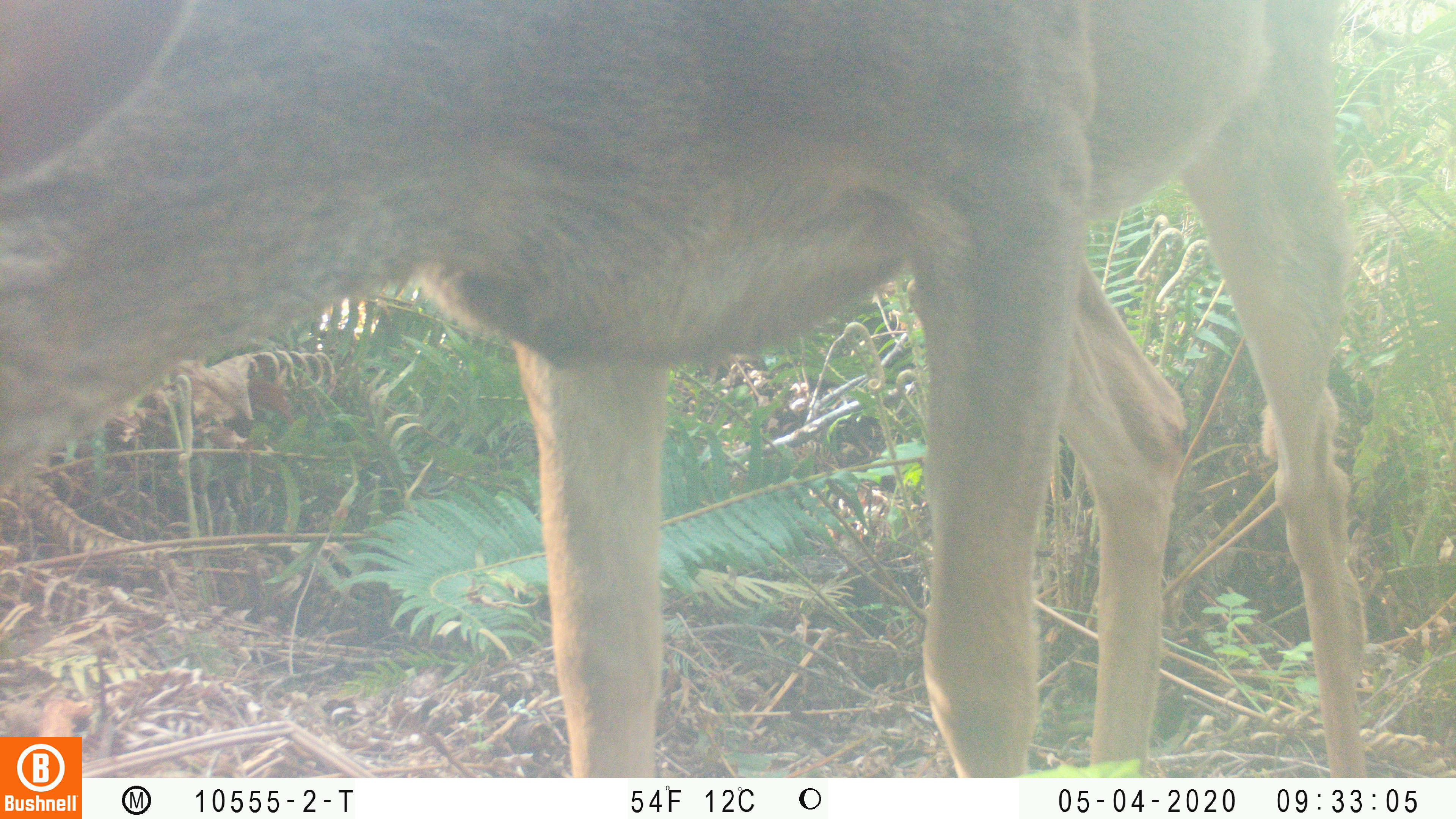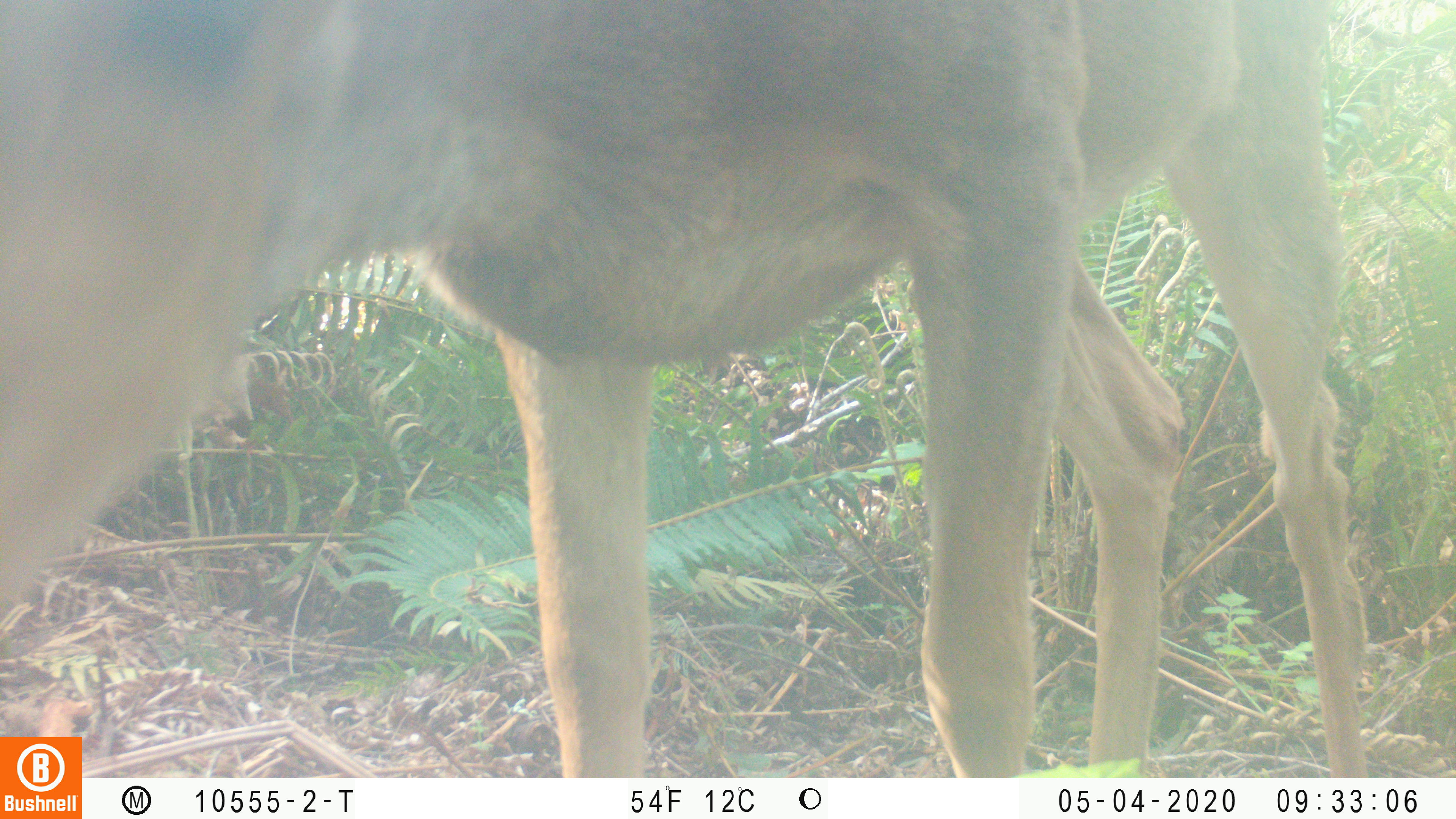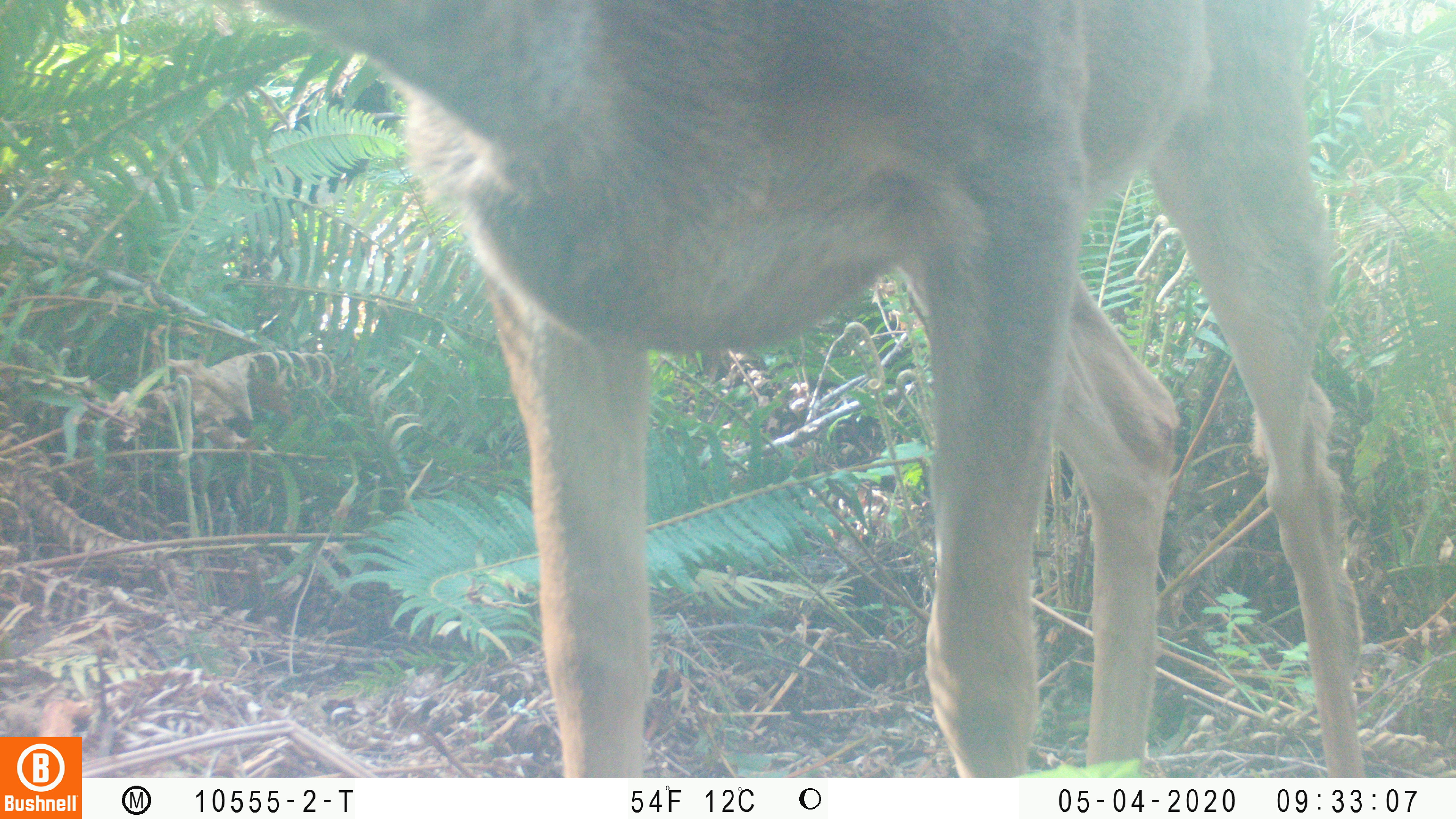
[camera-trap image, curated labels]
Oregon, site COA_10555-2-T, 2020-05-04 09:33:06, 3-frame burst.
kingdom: Animalia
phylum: Chordata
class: Mammalia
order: Artiodactyla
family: Cervidae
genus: Odocoileus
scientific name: Odocoileus hemionus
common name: black-tailed deer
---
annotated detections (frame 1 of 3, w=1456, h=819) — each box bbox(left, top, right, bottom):
black-tailed deer: bbox(2, 0, 1382, 729)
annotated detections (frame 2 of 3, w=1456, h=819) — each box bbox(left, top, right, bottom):
black-tailed deer: bbox(6, 4, 1367, 729)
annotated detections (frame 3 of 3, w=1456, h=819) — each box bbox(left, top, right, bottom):
black-tailed deer: bbox(253, 0, 1381, 768)